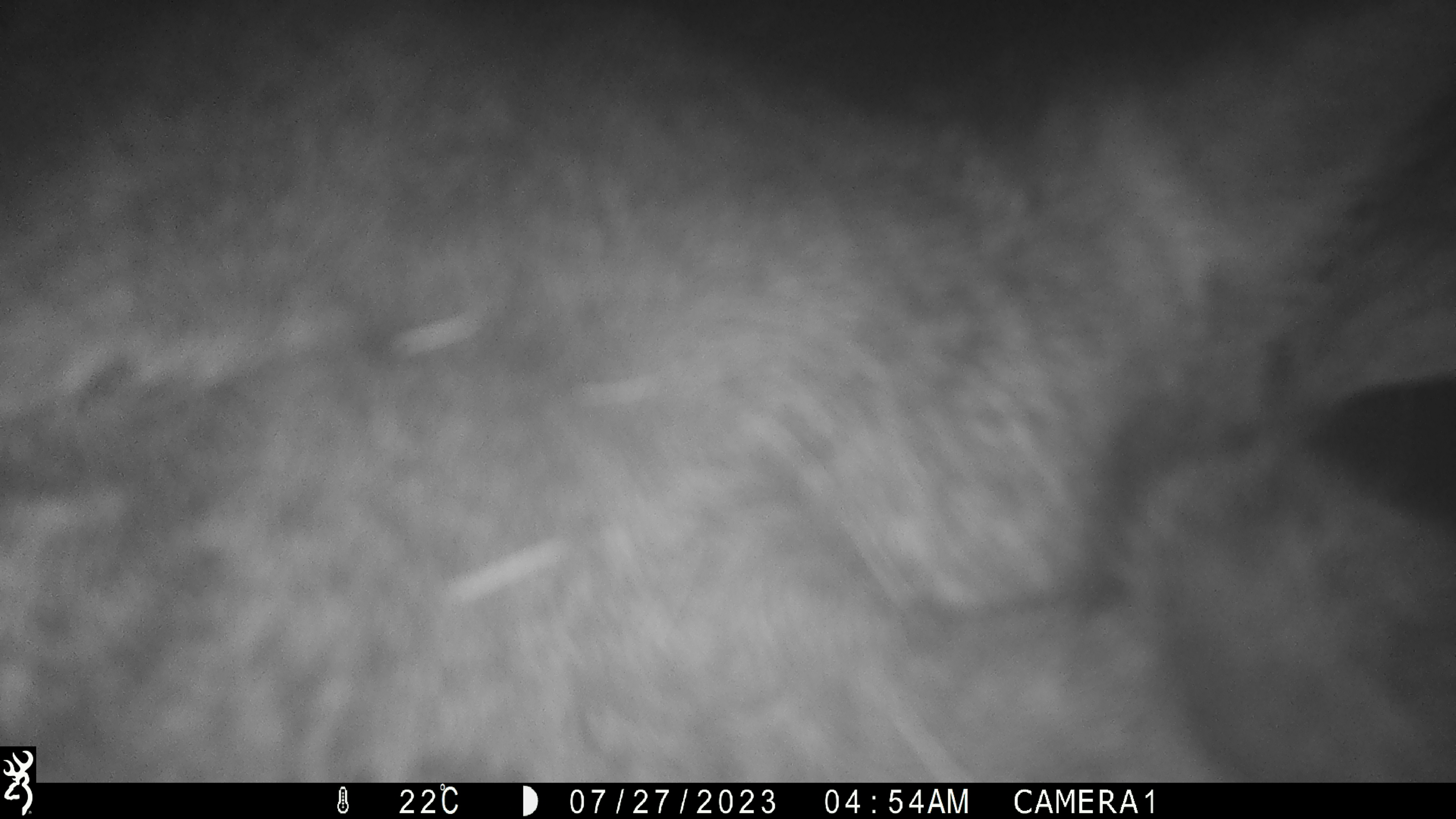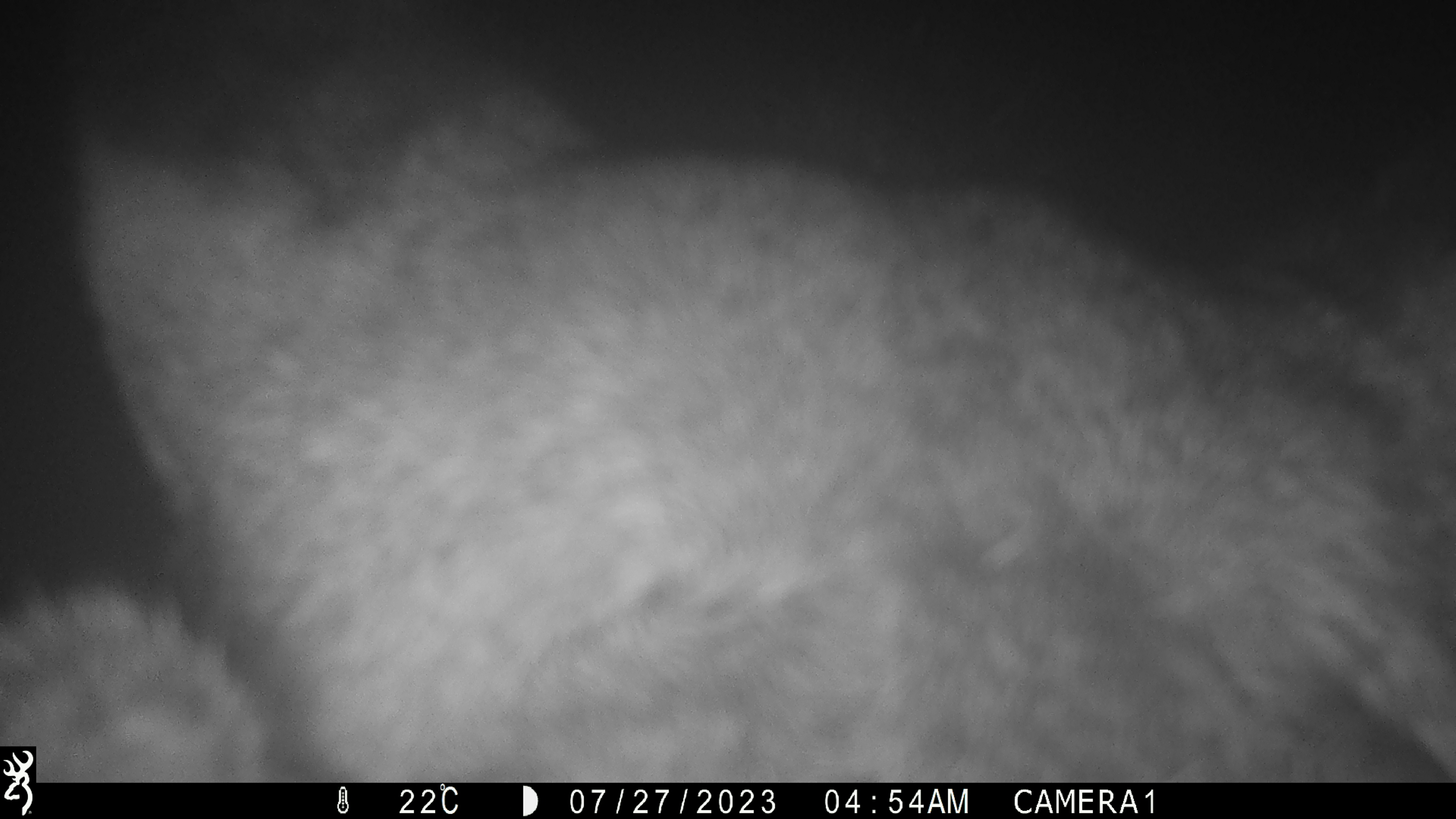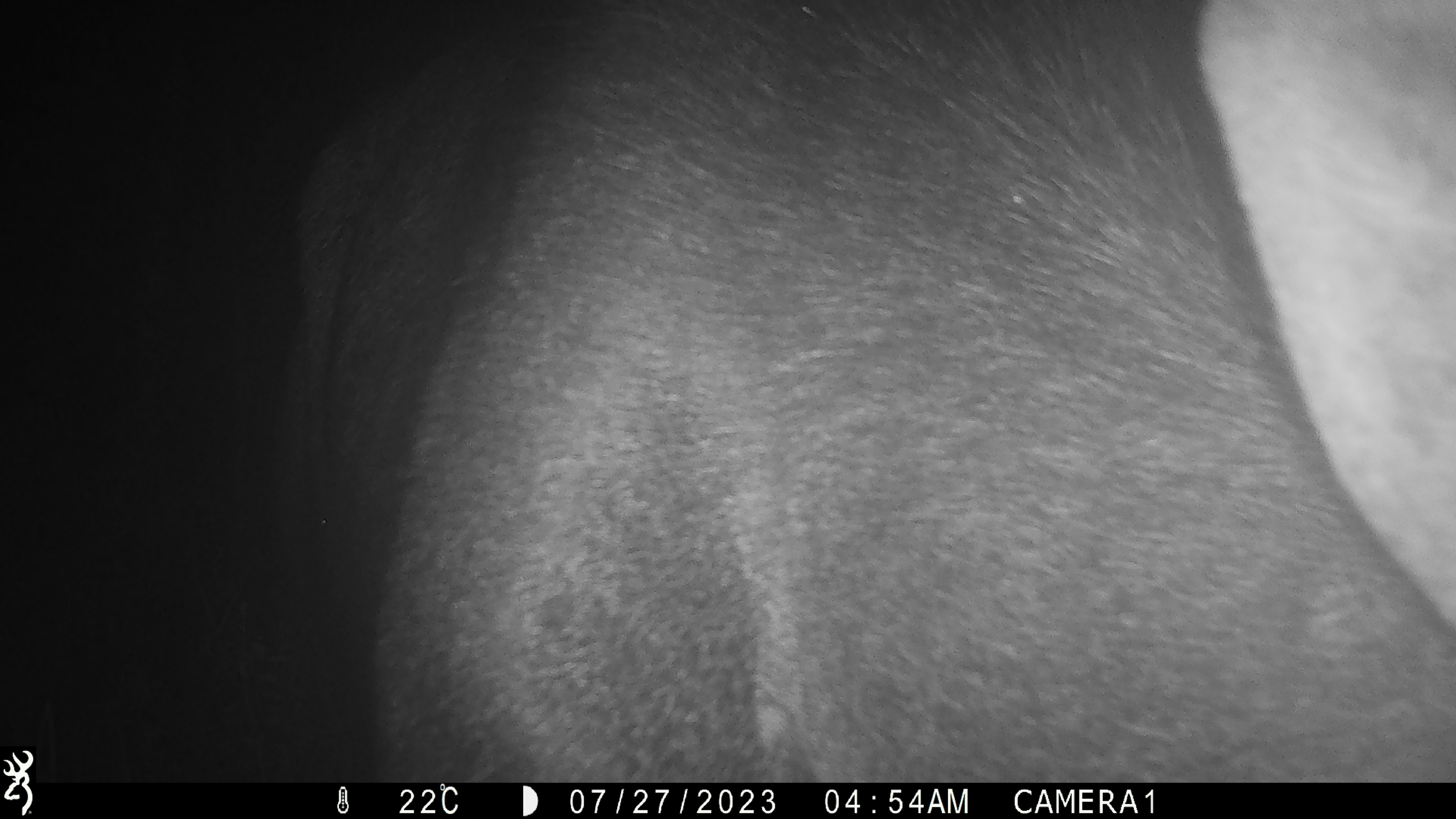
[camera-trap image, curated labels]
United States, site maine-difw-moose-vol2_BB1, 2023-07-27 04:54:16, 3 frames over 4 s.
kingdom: Animalia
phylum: Chordata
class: Mammalia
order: Artiodactyla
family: Cervidae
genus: Alces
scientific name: Alces alces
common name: moose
Moose (Alces alces).